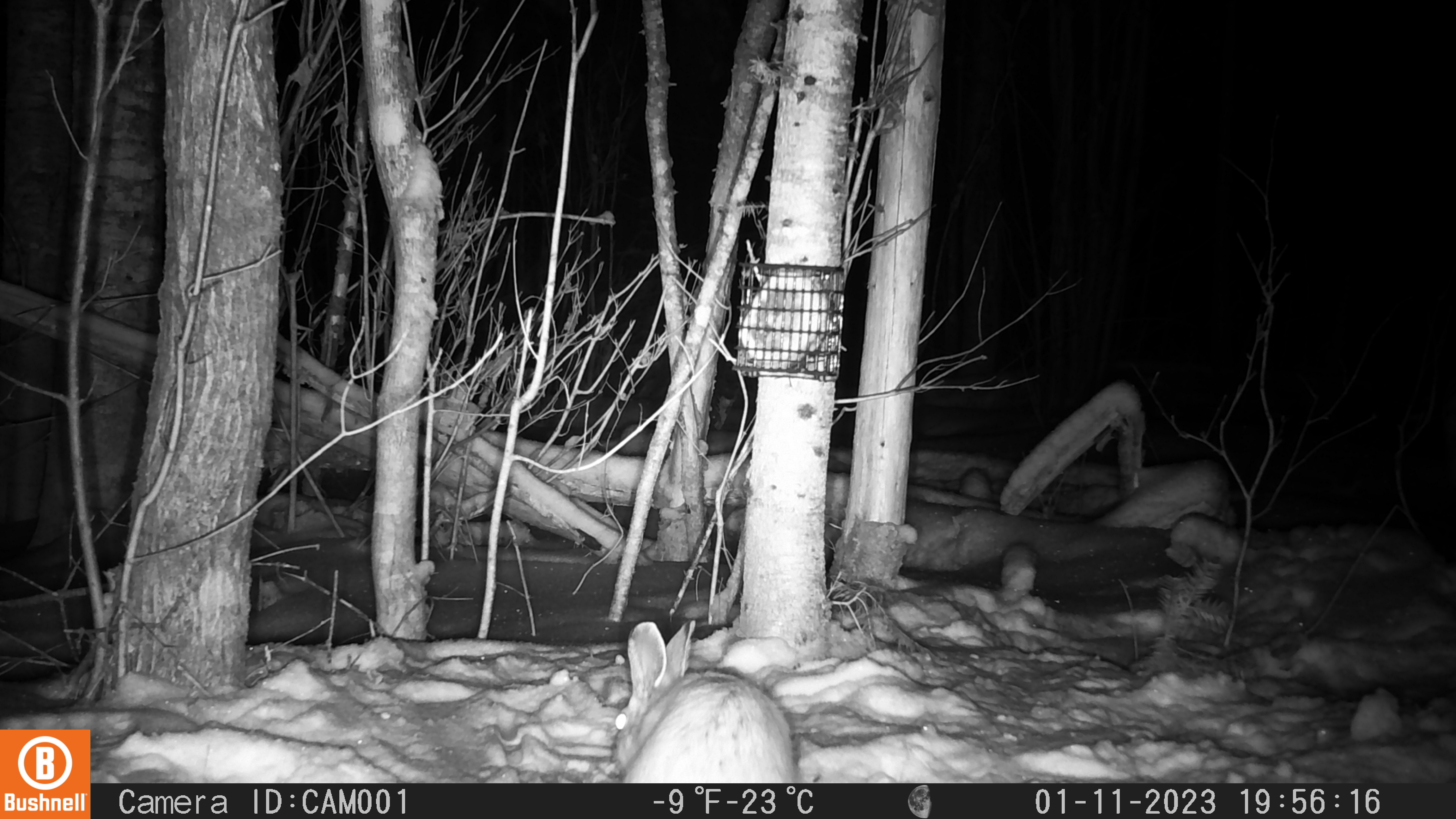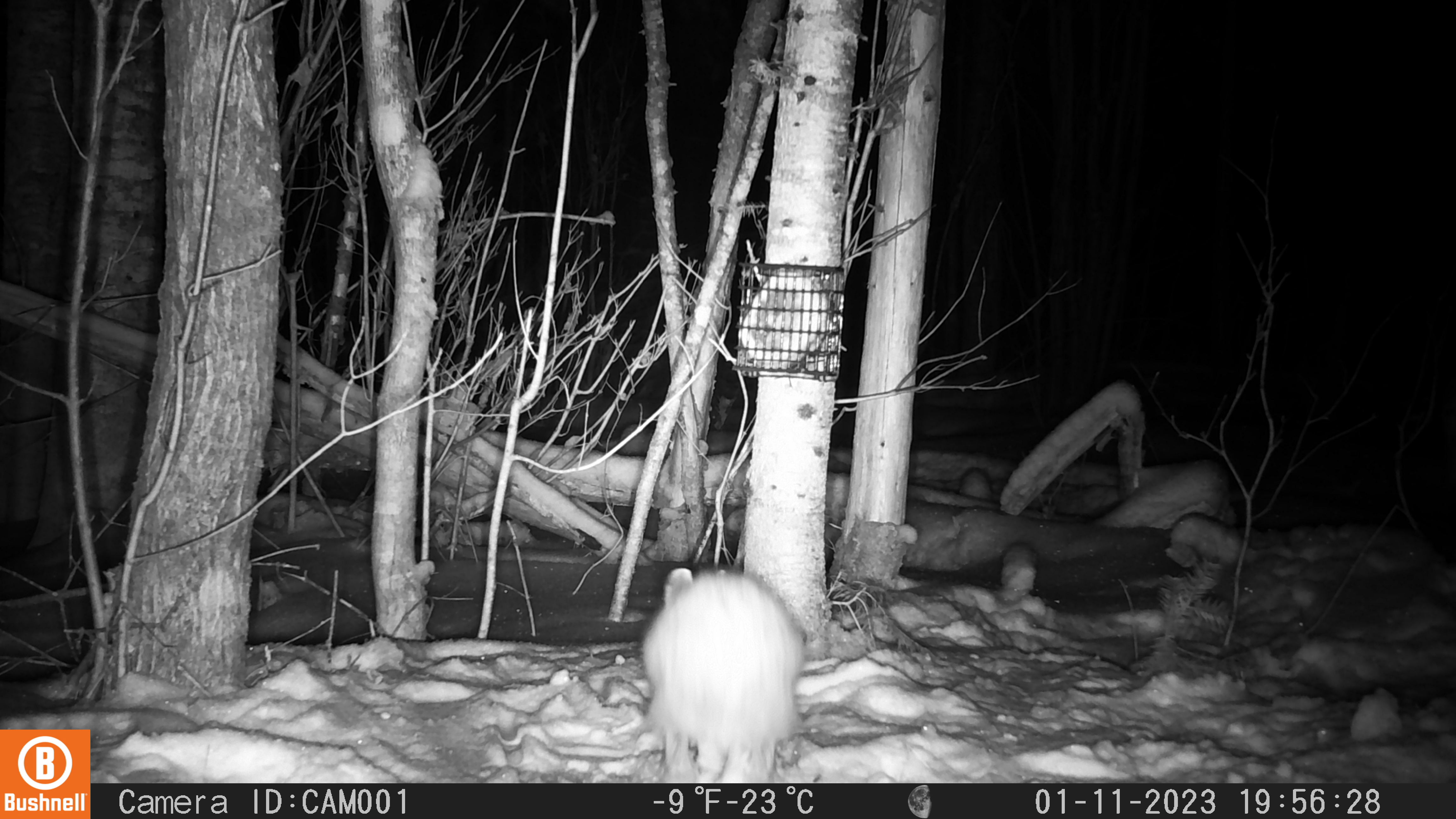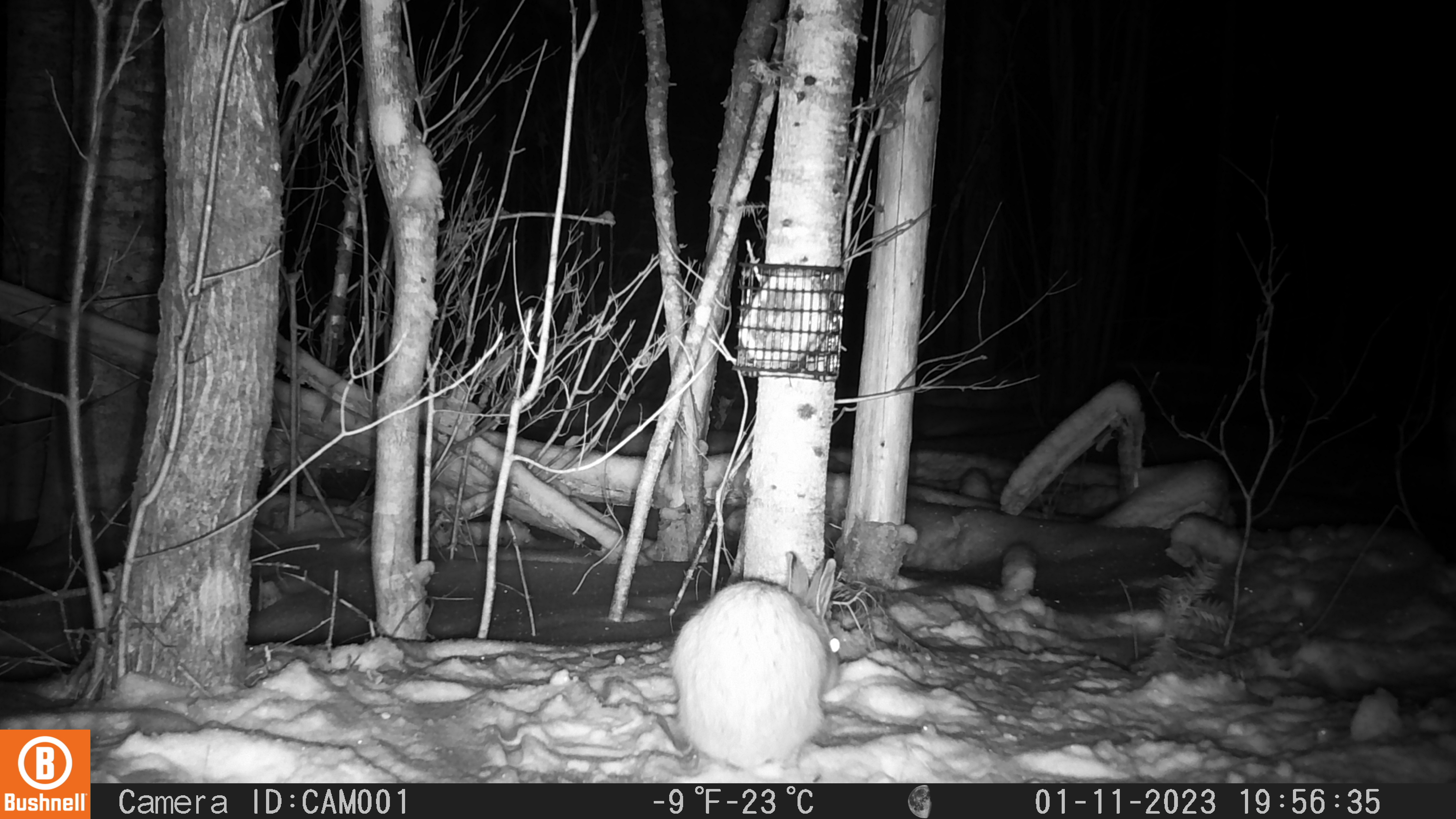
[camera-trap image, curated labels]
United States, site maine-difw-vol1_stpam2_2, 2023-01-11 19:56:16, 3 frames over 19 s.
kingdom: Animalia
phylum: Chordata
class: Mammalia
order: Lagomorpha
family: Leporidae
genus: Lepus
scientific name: Lepus americanus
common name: snowshoe hare